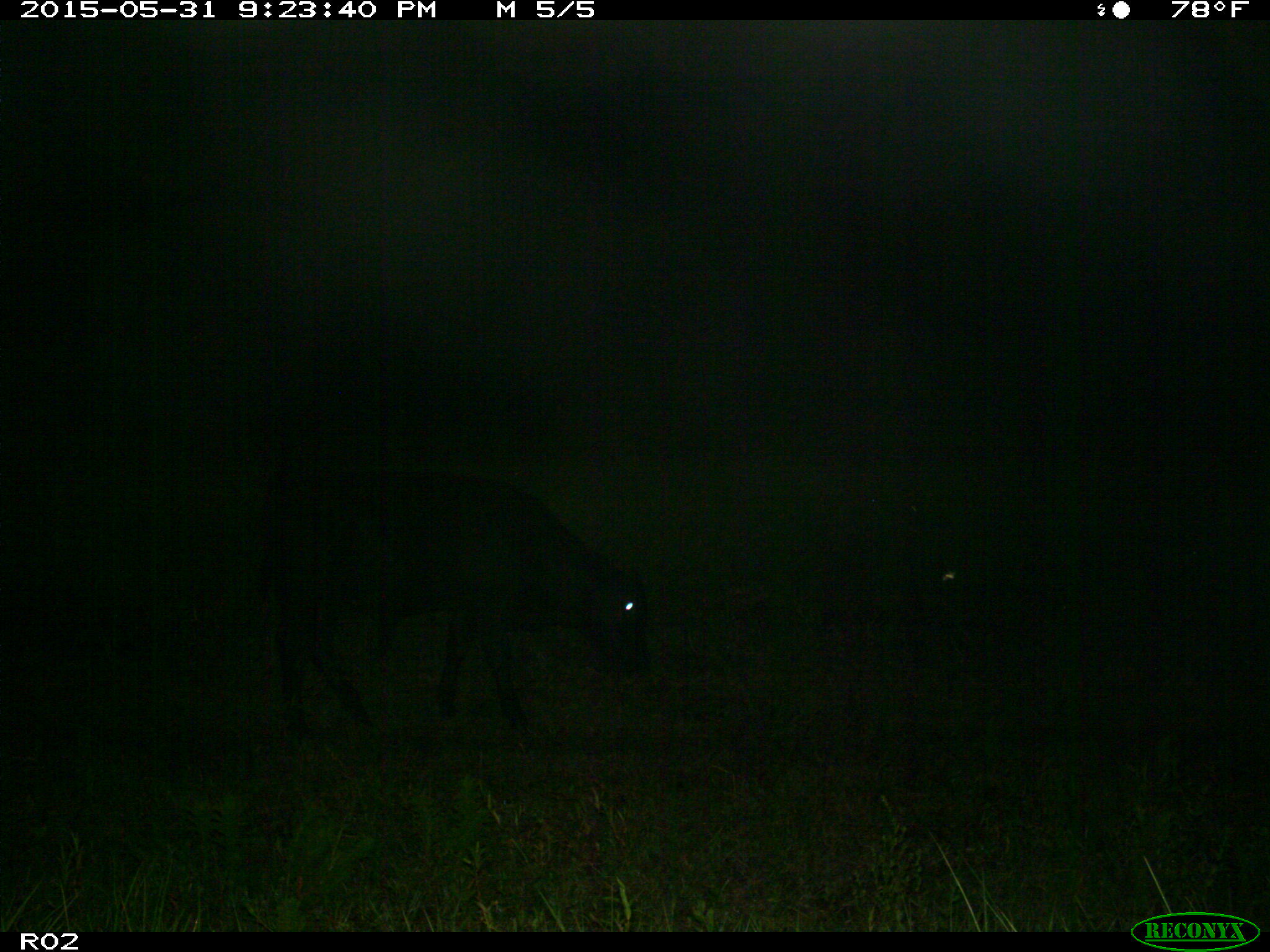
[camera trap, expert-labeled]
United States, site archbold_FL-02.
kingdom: Animalia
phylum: Chordata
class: Mammalia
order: Artiodactyla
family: Bovidae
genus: Bos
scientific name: Bos taurus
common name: domestic cow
Bos taurus (domestic cow).